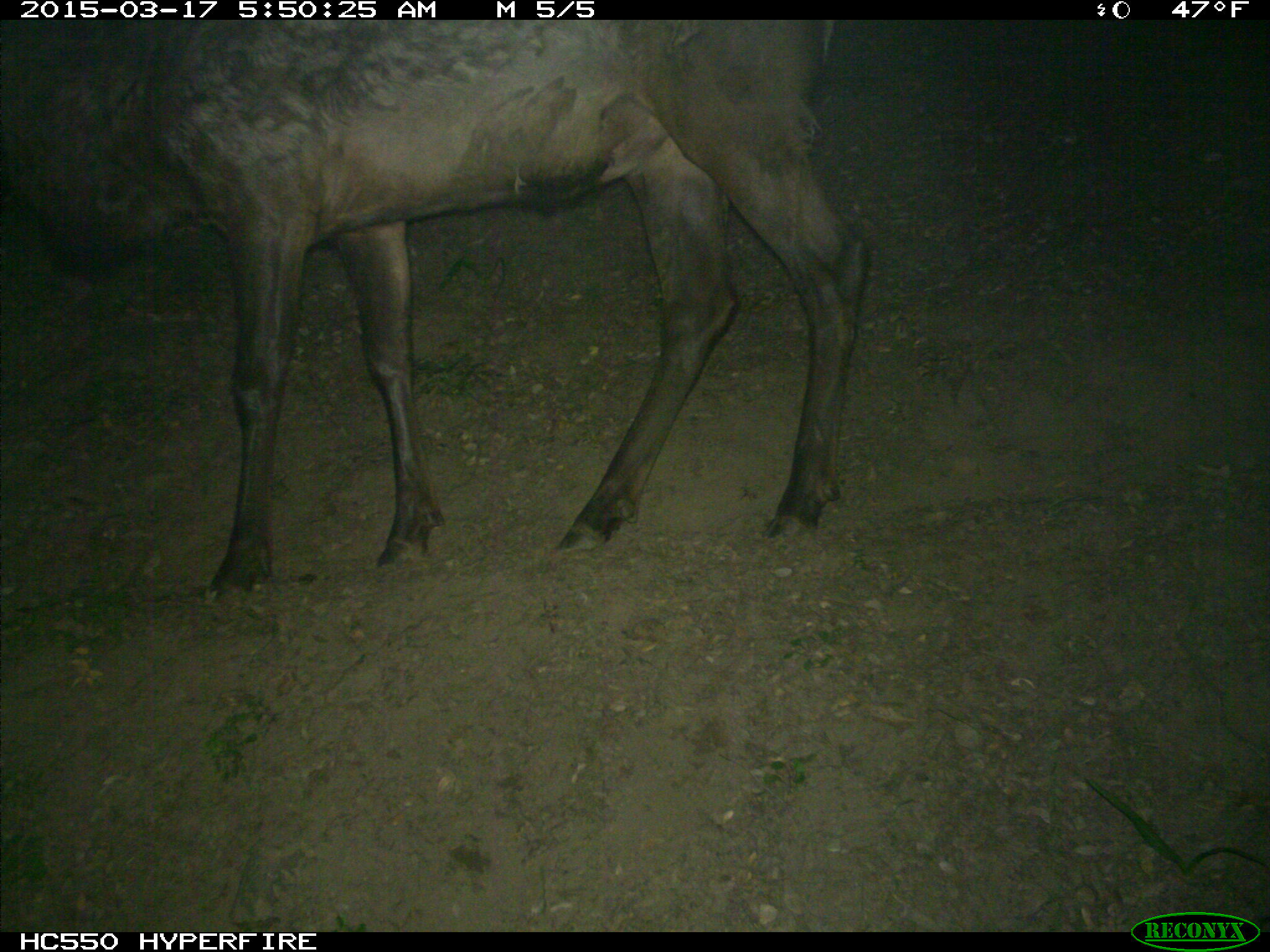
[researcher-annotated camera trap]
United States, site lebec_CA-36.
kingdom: Animalia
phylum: Chordata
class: Mammalia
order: Artiodactyla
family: Cervidae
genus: Cervus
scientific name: Cervus canadensis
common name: elk